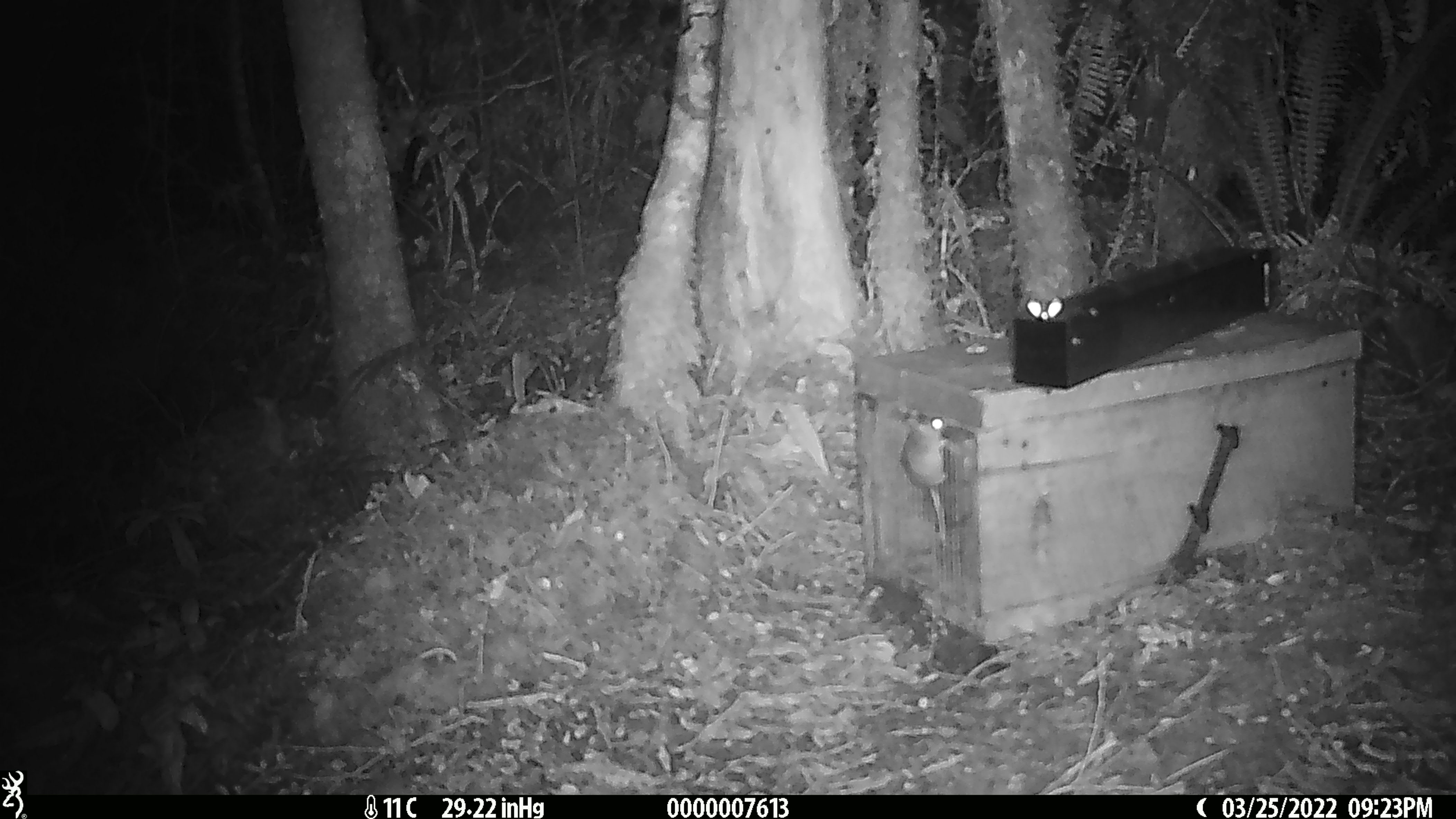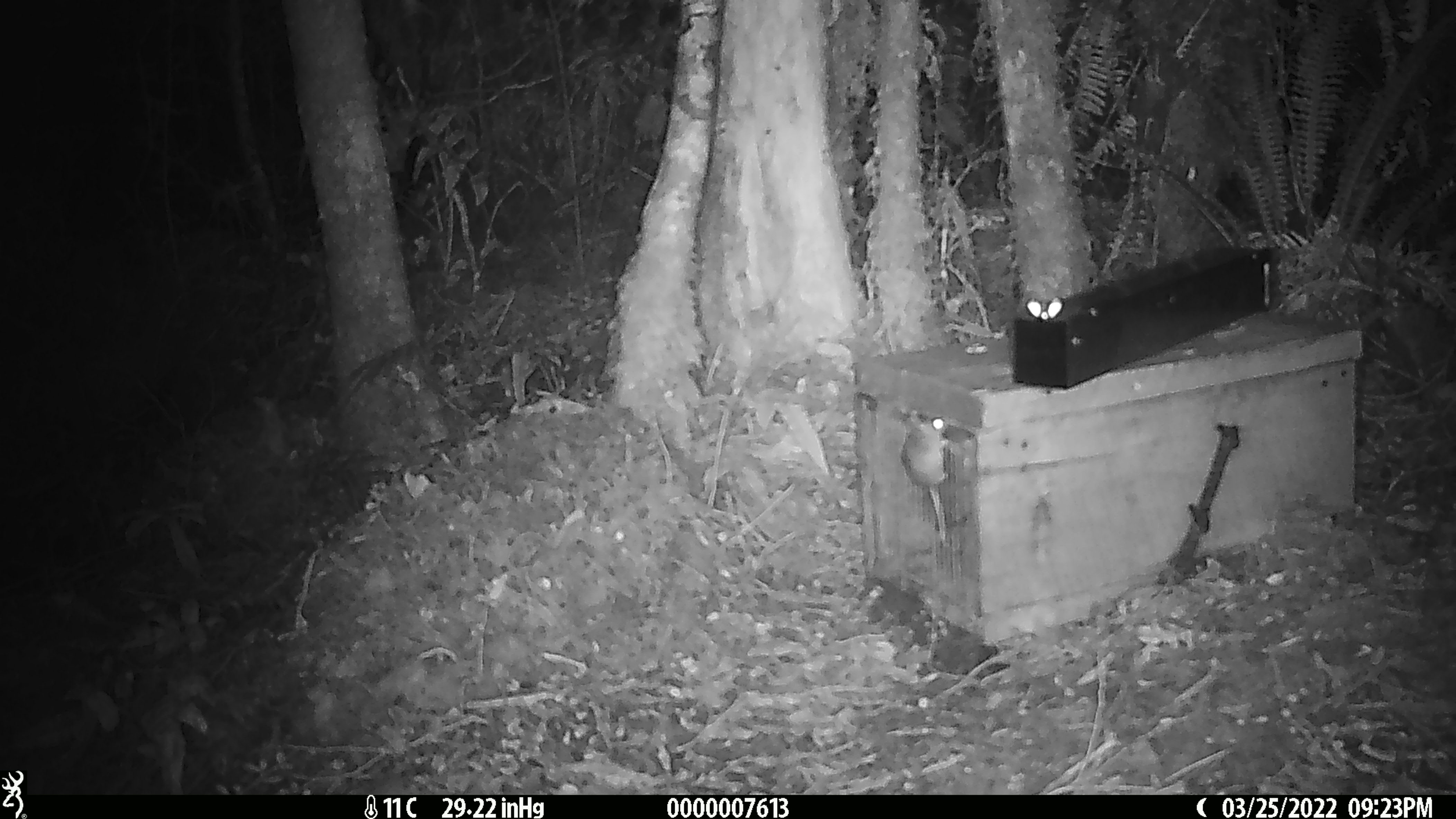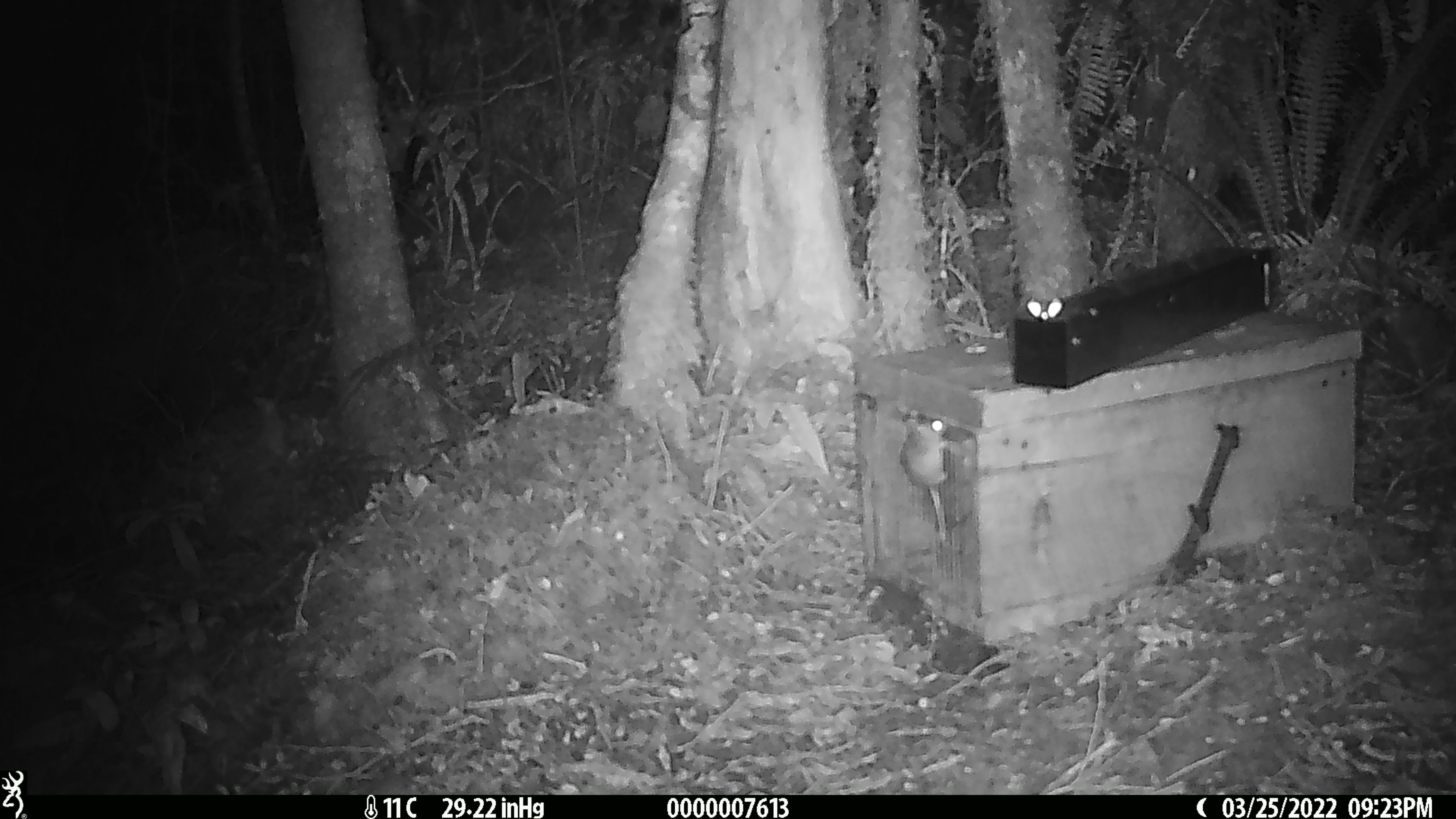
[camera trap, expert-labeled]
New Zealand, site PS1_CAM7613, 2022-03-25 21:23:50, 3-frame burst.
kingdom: Animalia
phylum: Chordata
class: Mammalia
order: Rodentia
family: Muridae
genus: Mus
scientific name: Mus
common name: mouse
Mouse (Mus).